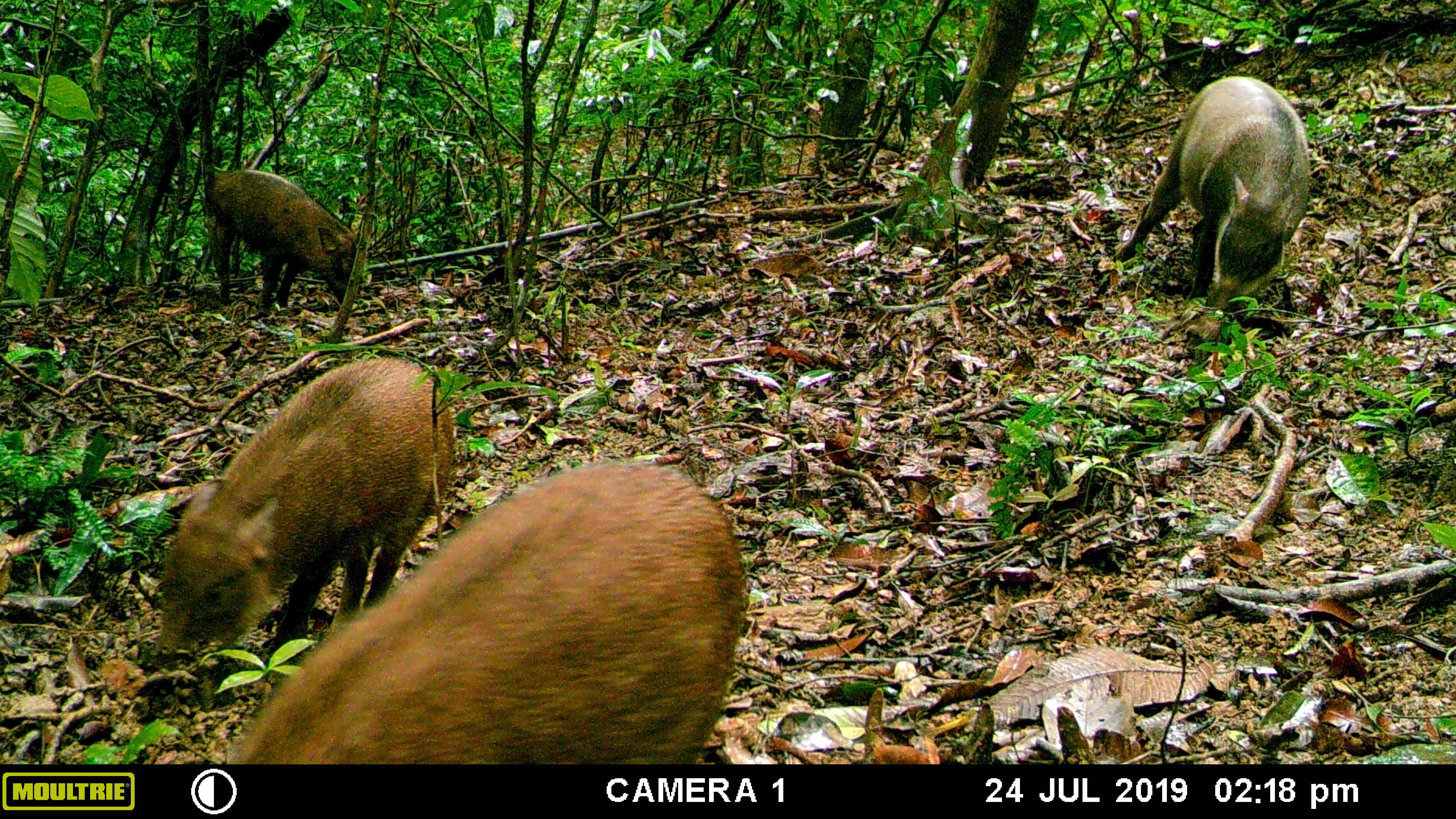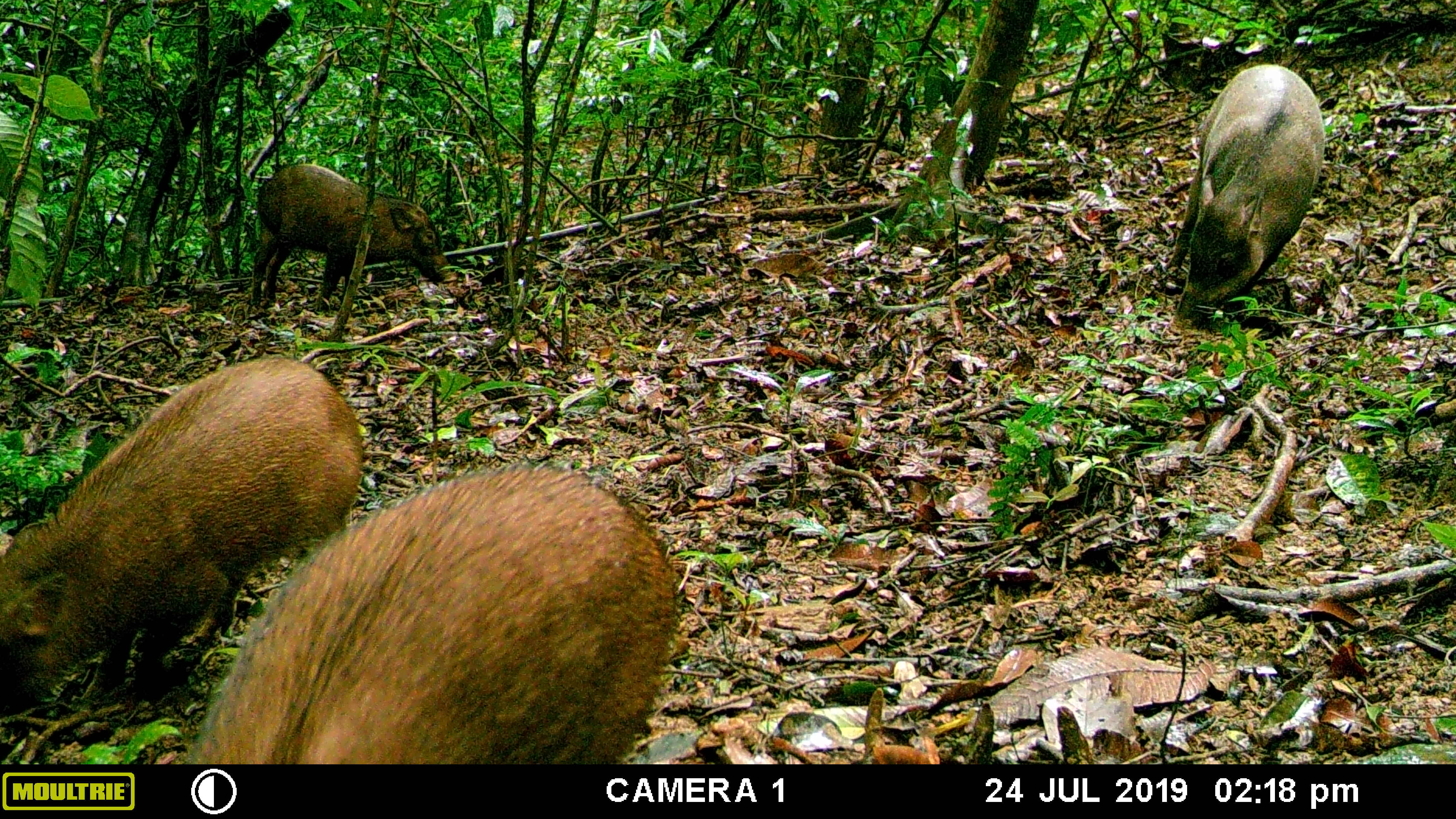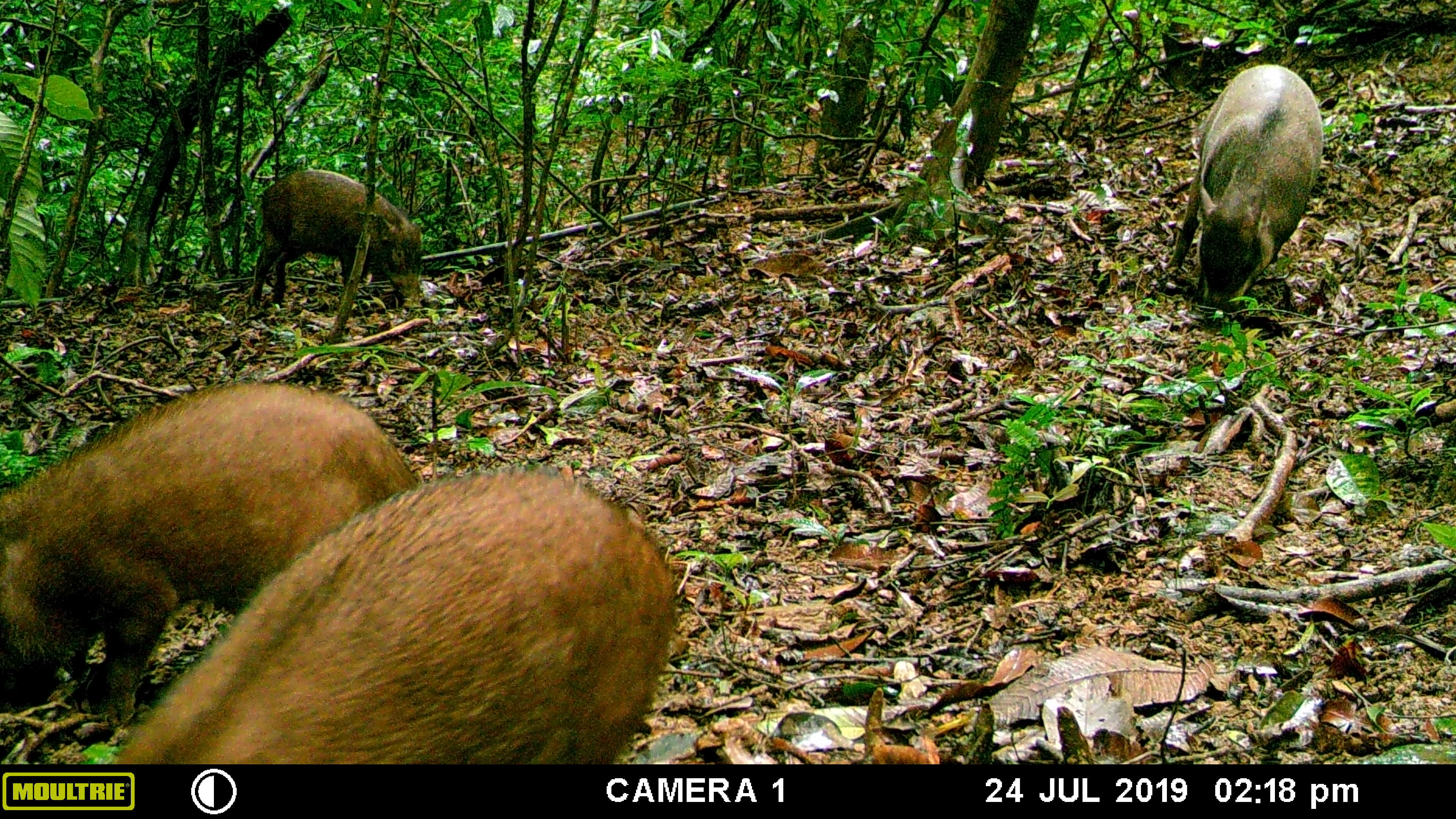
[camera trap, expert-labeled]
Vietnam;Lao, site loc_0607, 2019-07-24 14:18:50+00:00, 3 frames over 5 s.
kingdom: Animalia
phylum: Chordata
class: Mammalia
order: Artiodactyla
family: Suidae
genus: Sus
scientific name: Sus scrofa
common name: eurasian wild pig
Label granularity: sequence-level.